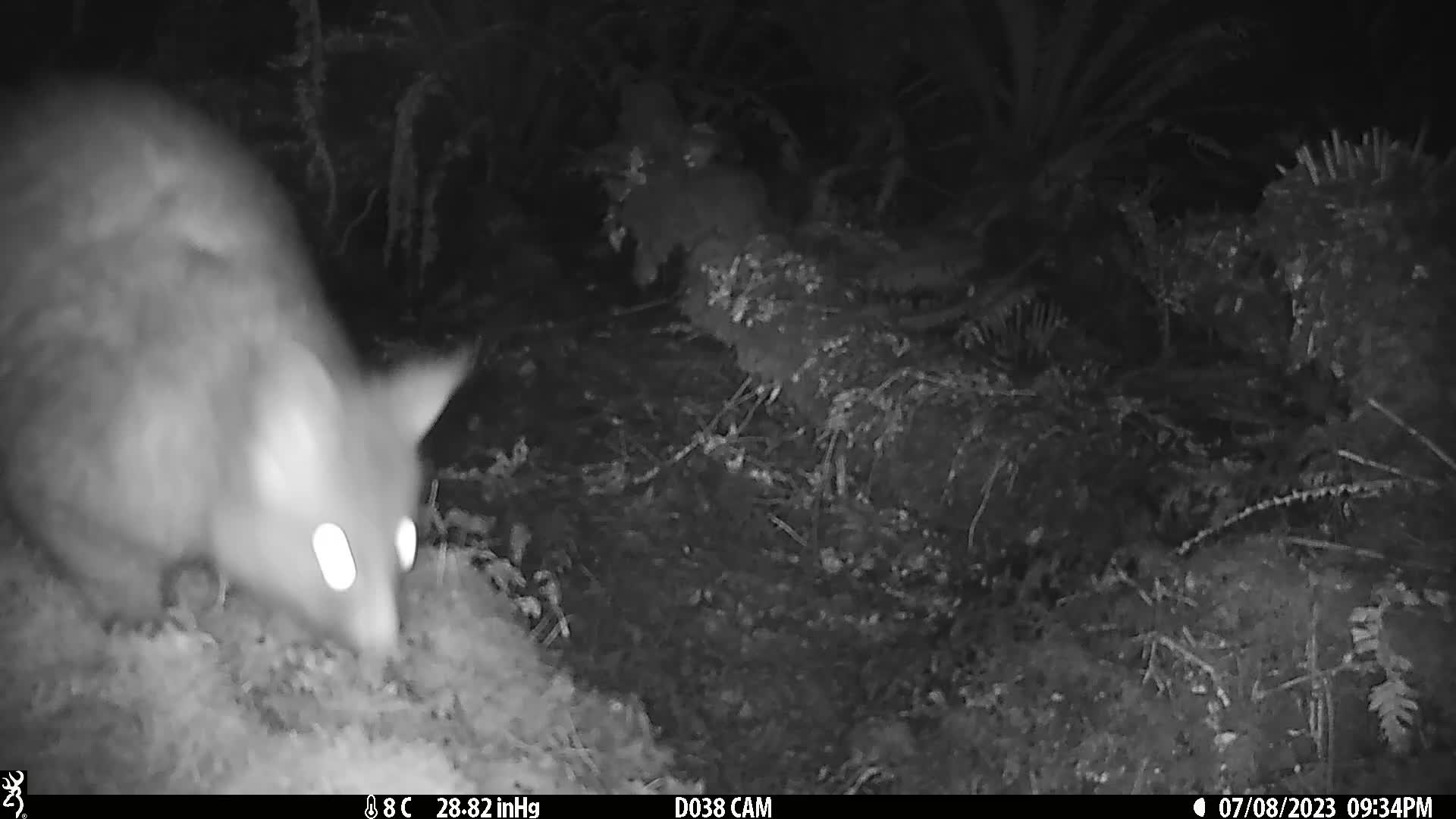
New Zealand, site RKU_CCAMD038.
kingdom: Animalia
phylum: Chordata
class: Mammalia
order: Diprotodontia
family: Phalangeridae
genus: Trichosurus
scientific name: Trichosurus vulpecula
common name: common brushtail possum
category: possum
Possum (common brushtail possum) (Trichosurus vulpecula).